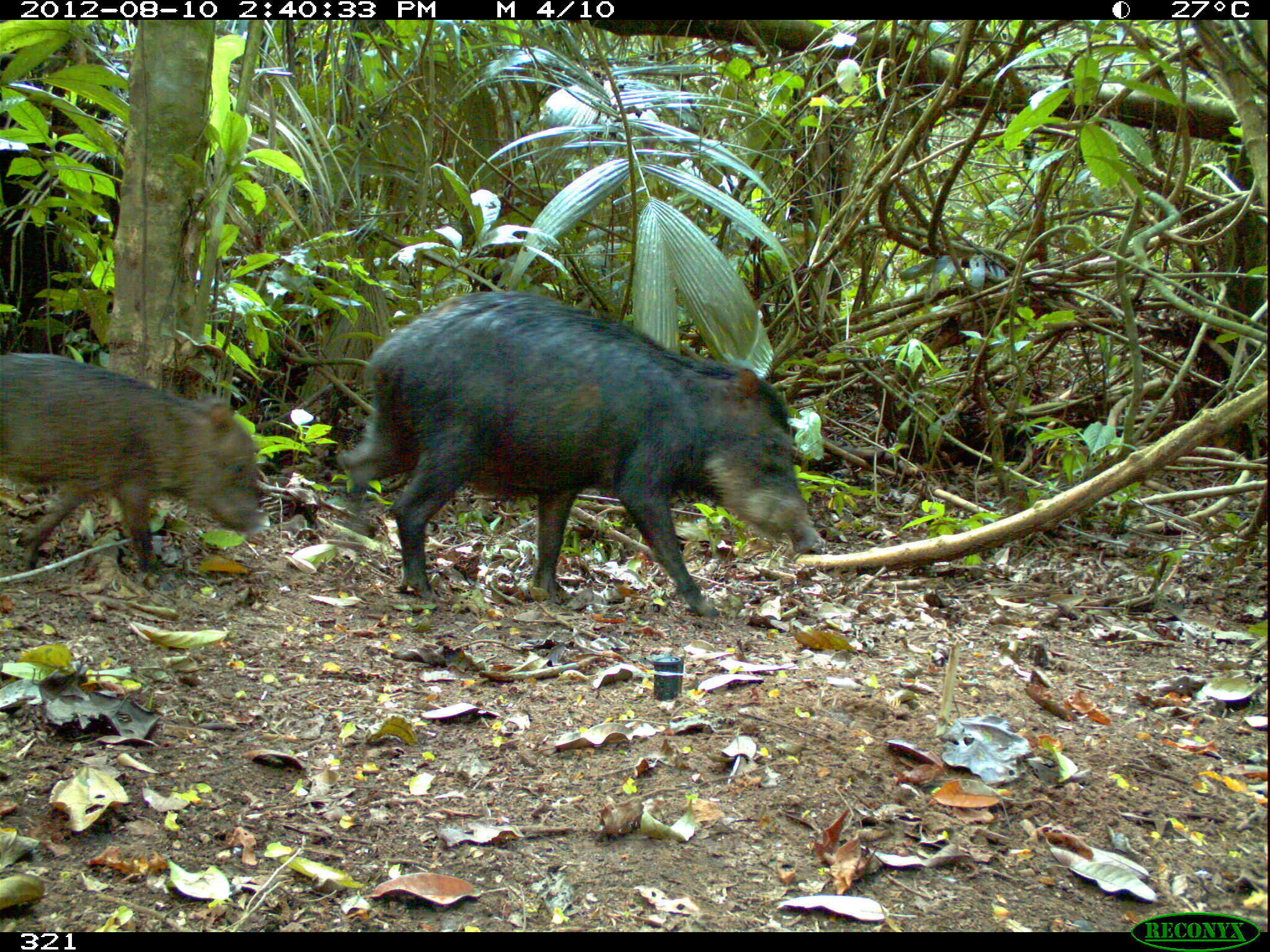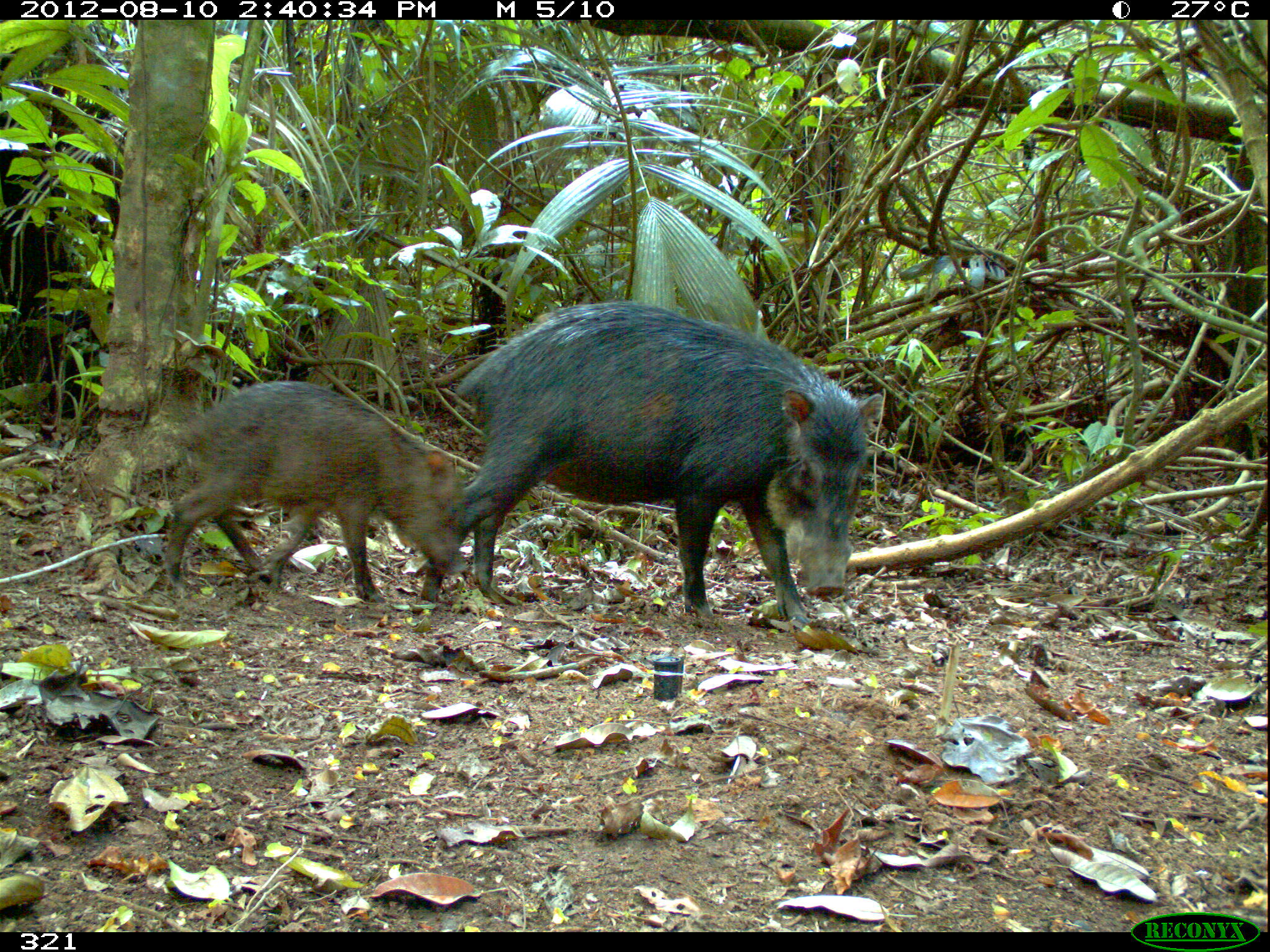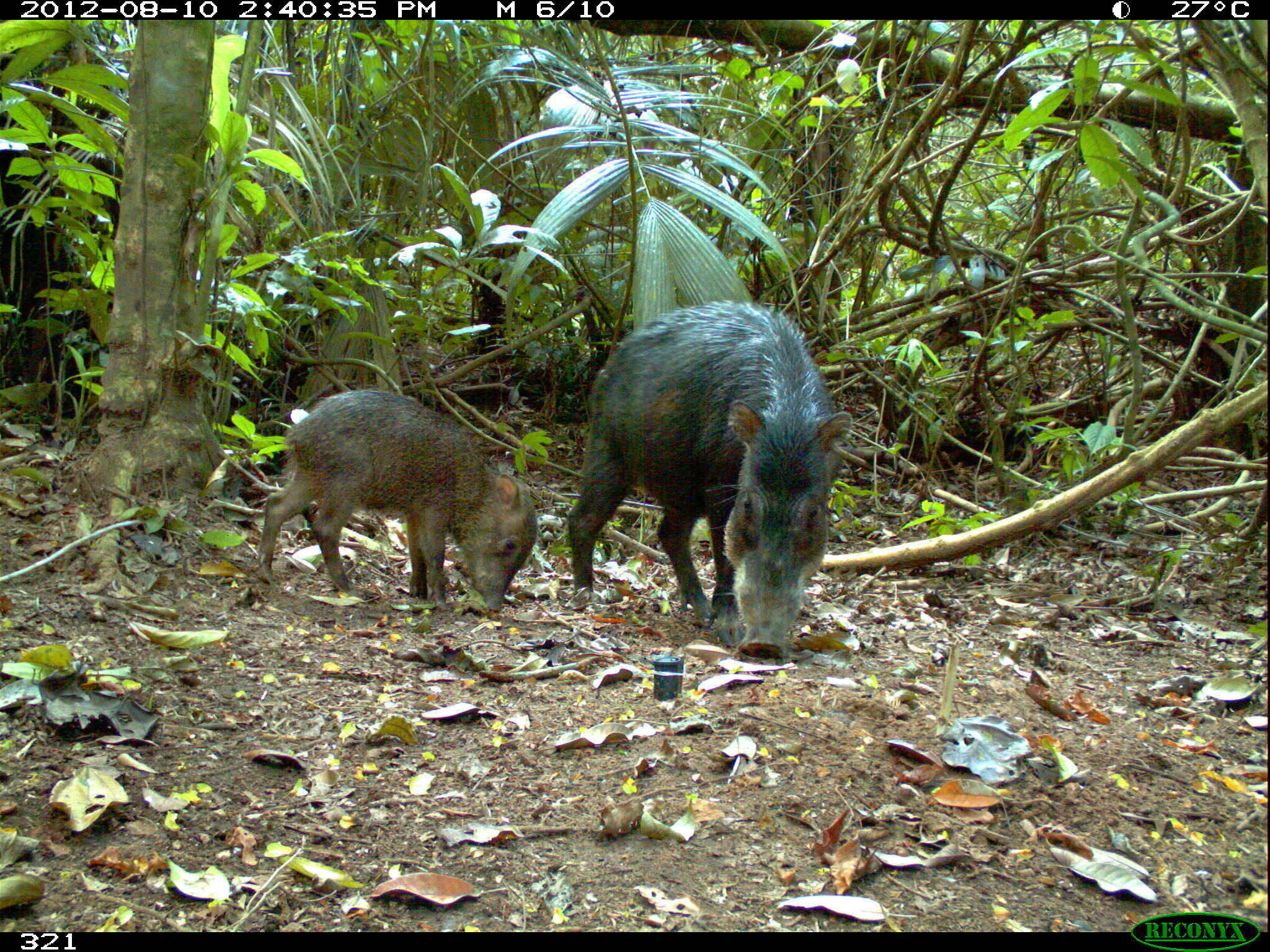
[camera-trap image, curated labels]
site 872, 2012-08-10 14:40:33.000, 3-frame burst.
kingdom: Animalia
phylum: Chordata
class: Mammalia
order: Artiodactyla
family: Tayassuidae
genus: Tayassu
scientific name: Tayassu pecari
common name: white-lipped peccary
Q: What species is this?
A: Tayassu pecari (white-lipped peccary).